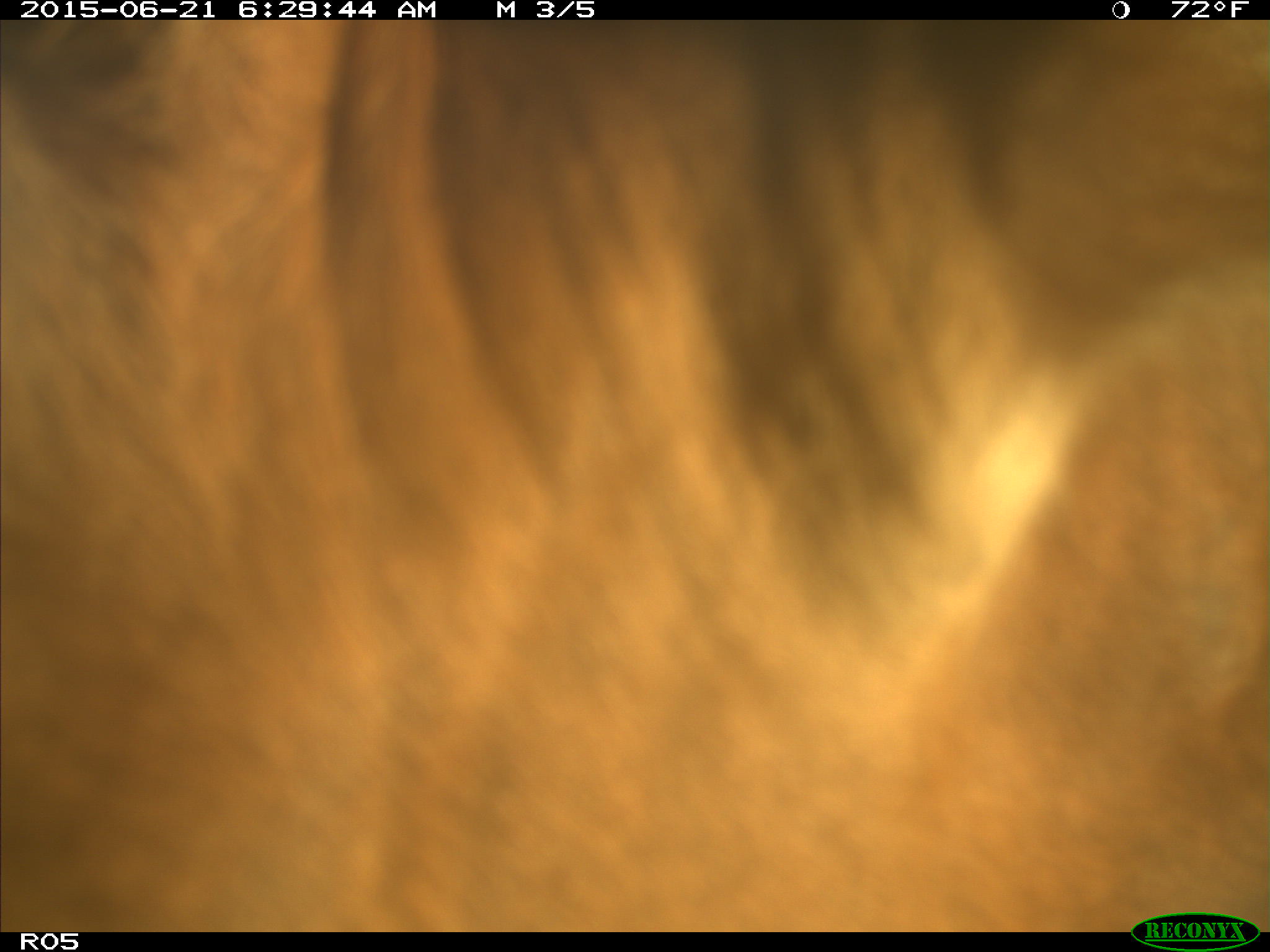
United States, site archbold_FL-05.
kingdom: Animalia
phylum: Chordata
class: Mammalia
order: Artiodactyla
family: Bovidae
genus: Bos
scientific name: Bos taurus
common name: domestic cow